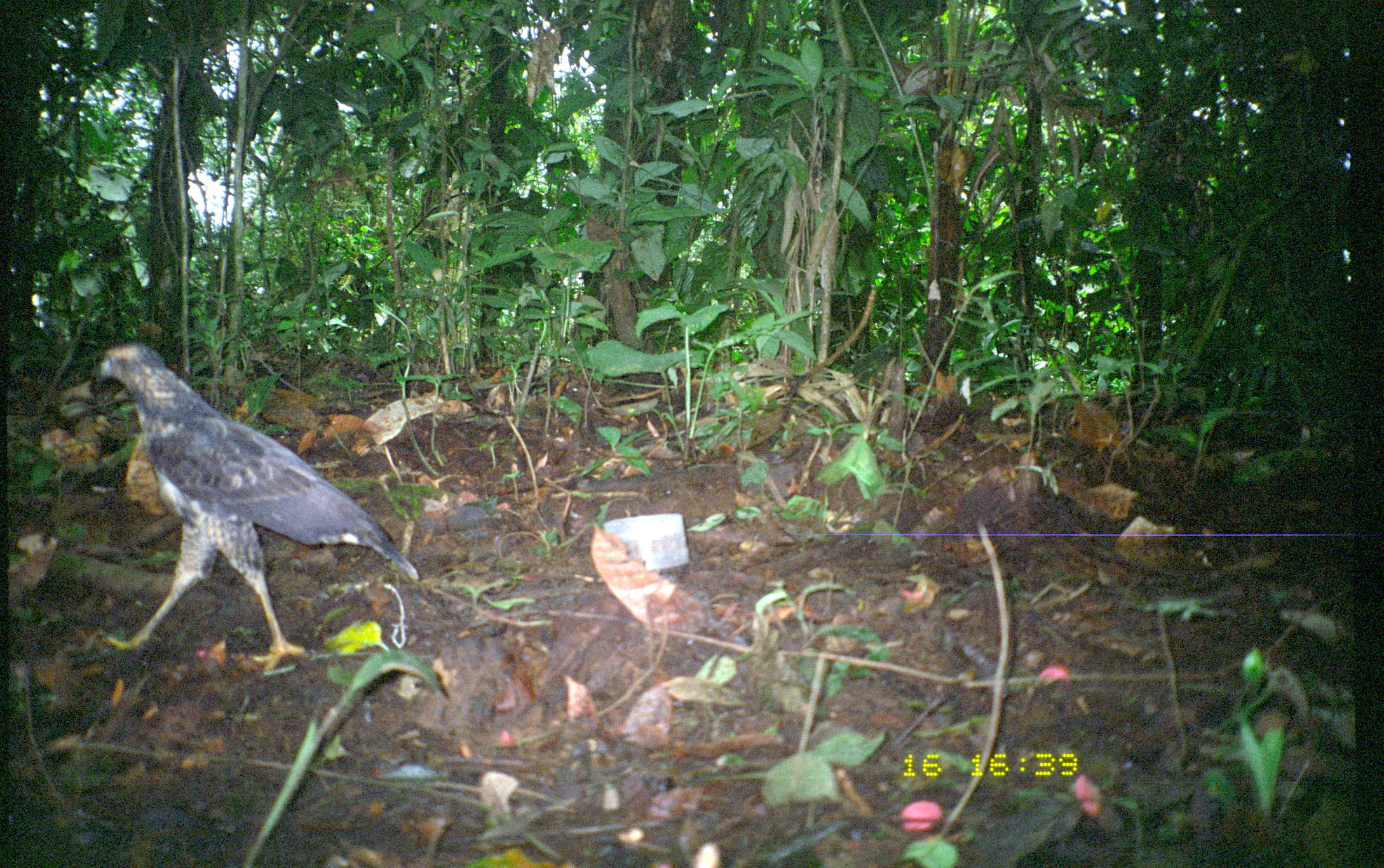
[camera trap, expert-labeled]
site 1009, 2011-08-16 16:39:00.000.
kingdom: Animalia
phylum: Chordata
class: Aves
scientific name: Aves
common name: bird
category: unknown bird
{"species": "unknown bird (bird) (Aves)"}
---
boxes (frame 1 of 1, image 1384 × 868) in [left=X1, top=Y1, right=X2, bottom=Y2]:
unknown bird: [left=90, top=336, right=418, bottom=674]